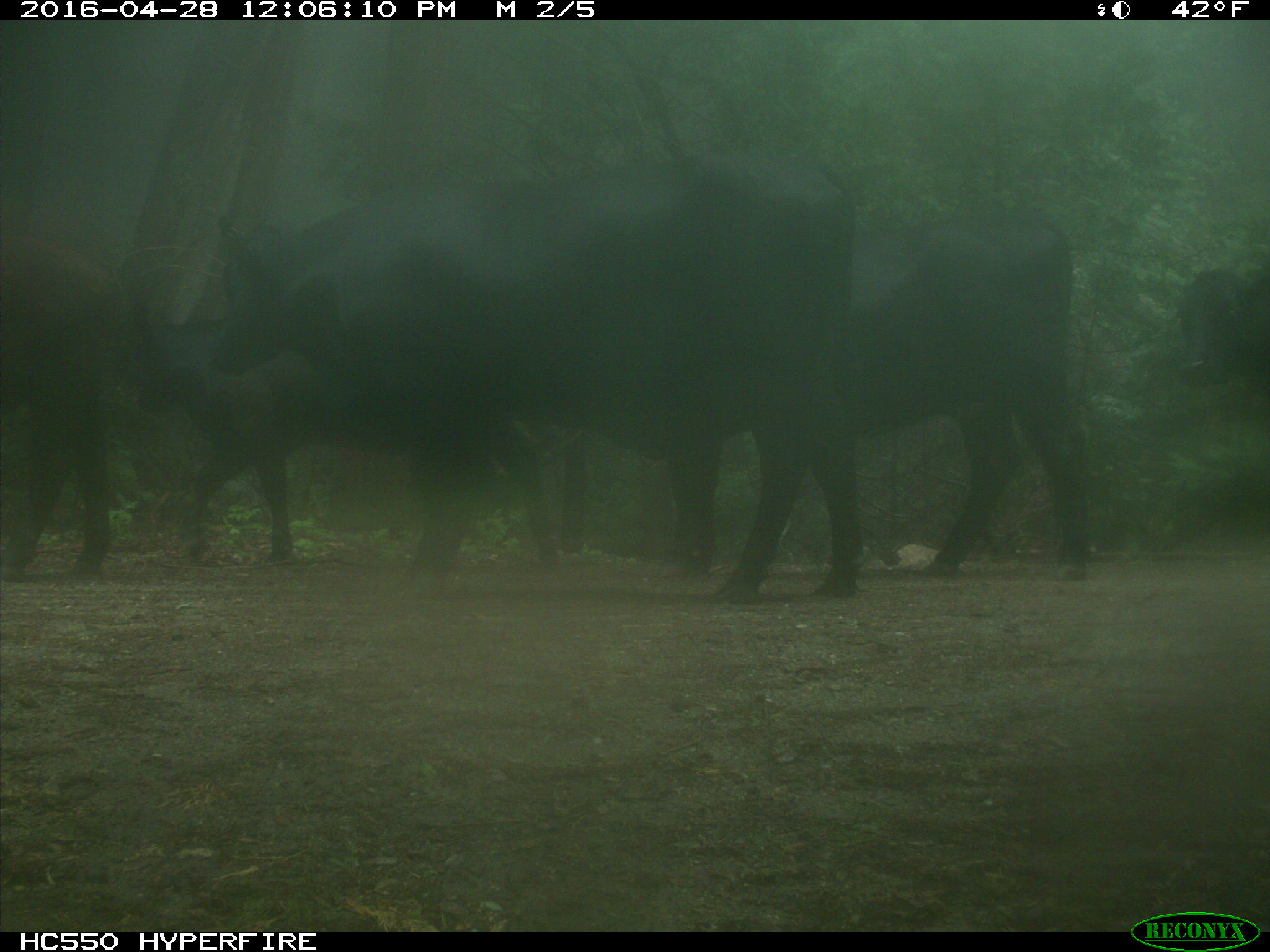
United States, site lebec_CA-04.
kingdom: Animalia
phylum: Chordata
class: Mammalia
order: Artiodactyla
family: Bovidae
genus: Bos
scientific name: Bos taurus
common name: domestic cow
Bos taurus (domestic cow).